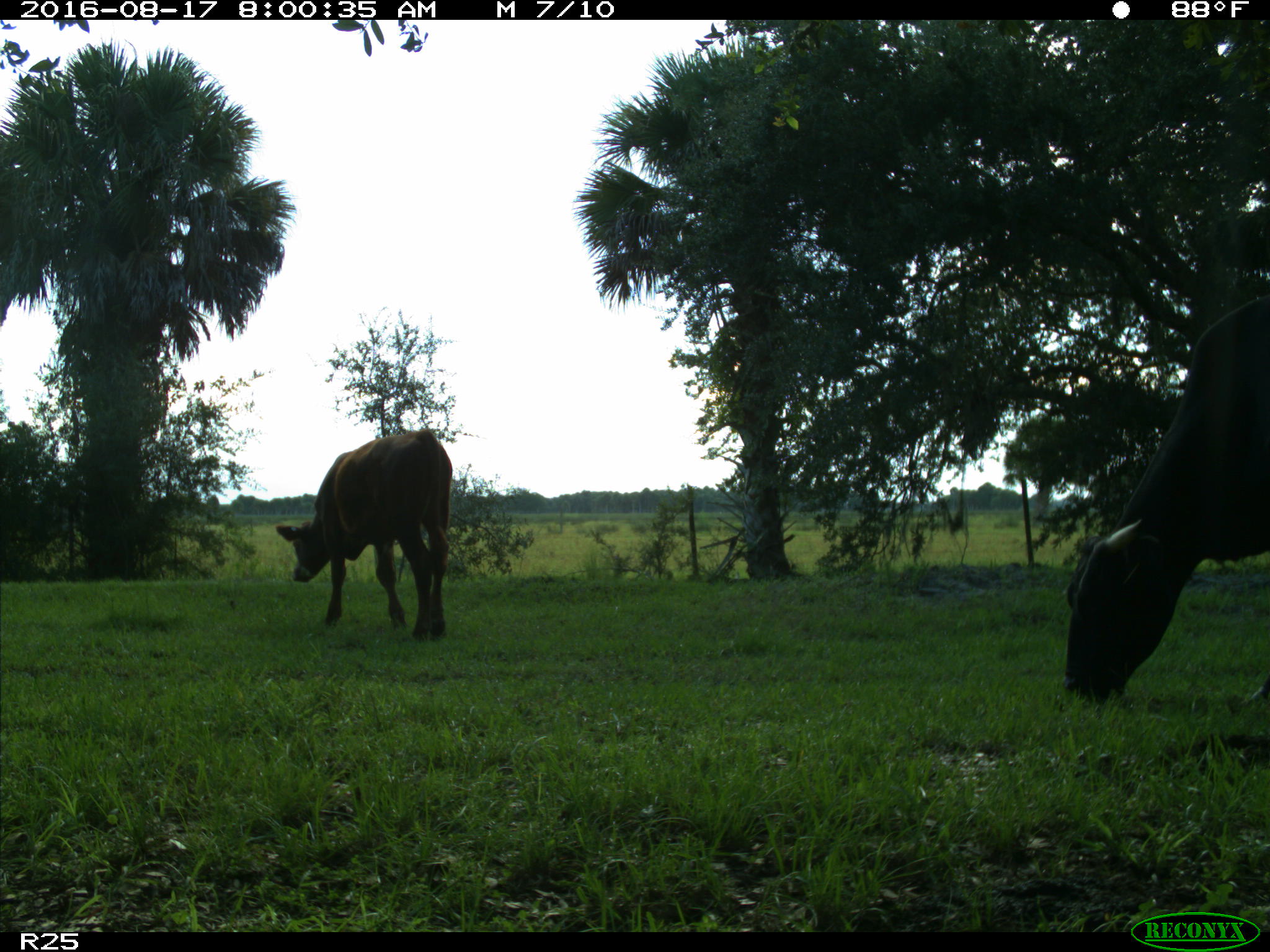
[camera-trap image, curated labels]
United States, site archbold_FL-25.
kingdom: Animalia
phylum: Chordata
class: Mammalia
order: Artiodactyla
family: Bovidae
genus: Bos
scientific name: Bos taurus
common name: domestic cow